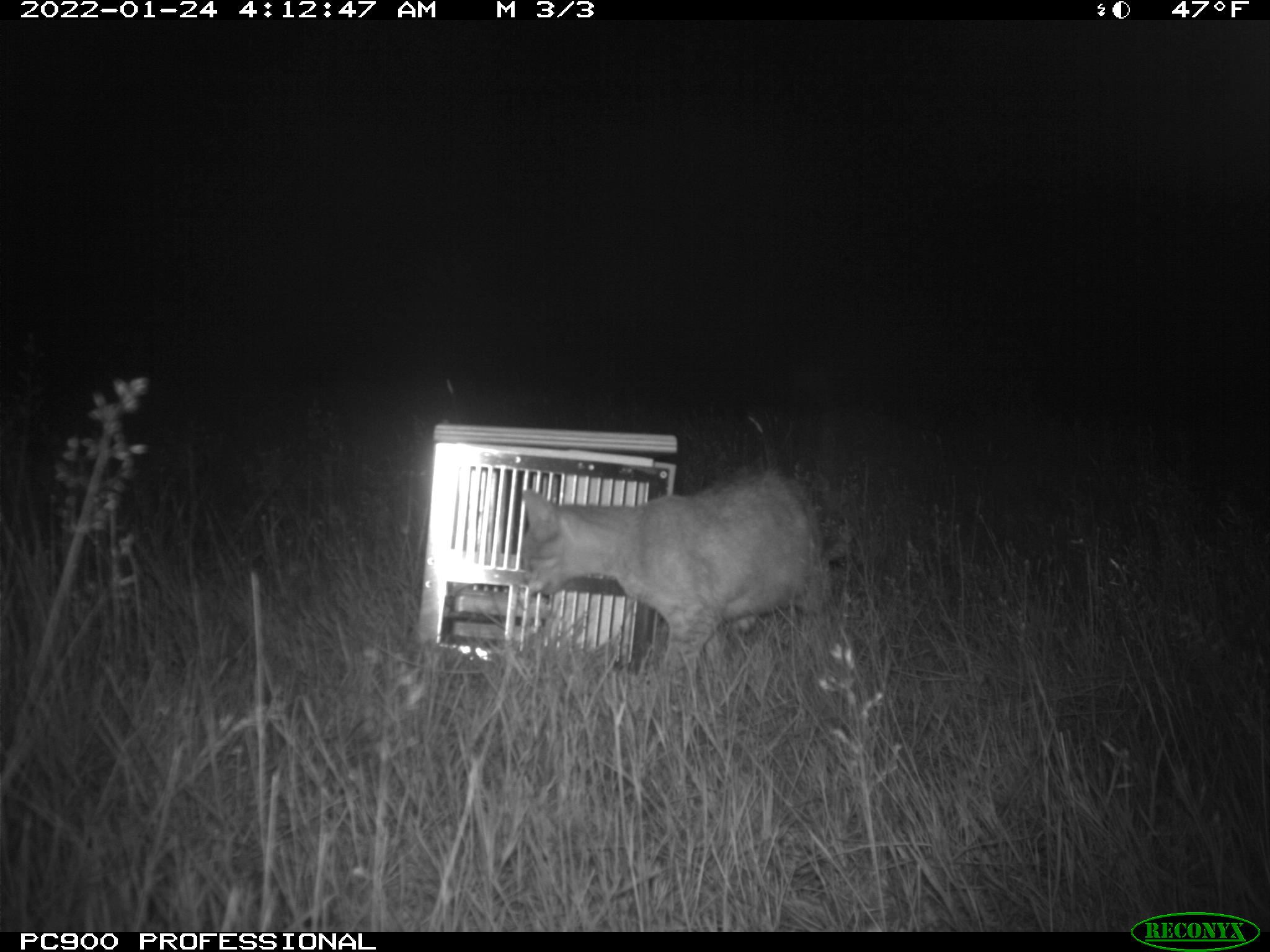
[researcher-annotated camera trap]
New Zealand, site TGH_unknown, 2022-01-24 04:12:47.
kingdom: Animalia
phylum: Chordata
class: Mammalia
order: Carnivora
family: Felidae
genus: Felis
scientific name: Felis catus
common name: domestic cat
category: cat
Cat (domestic cat) (Felis catus).